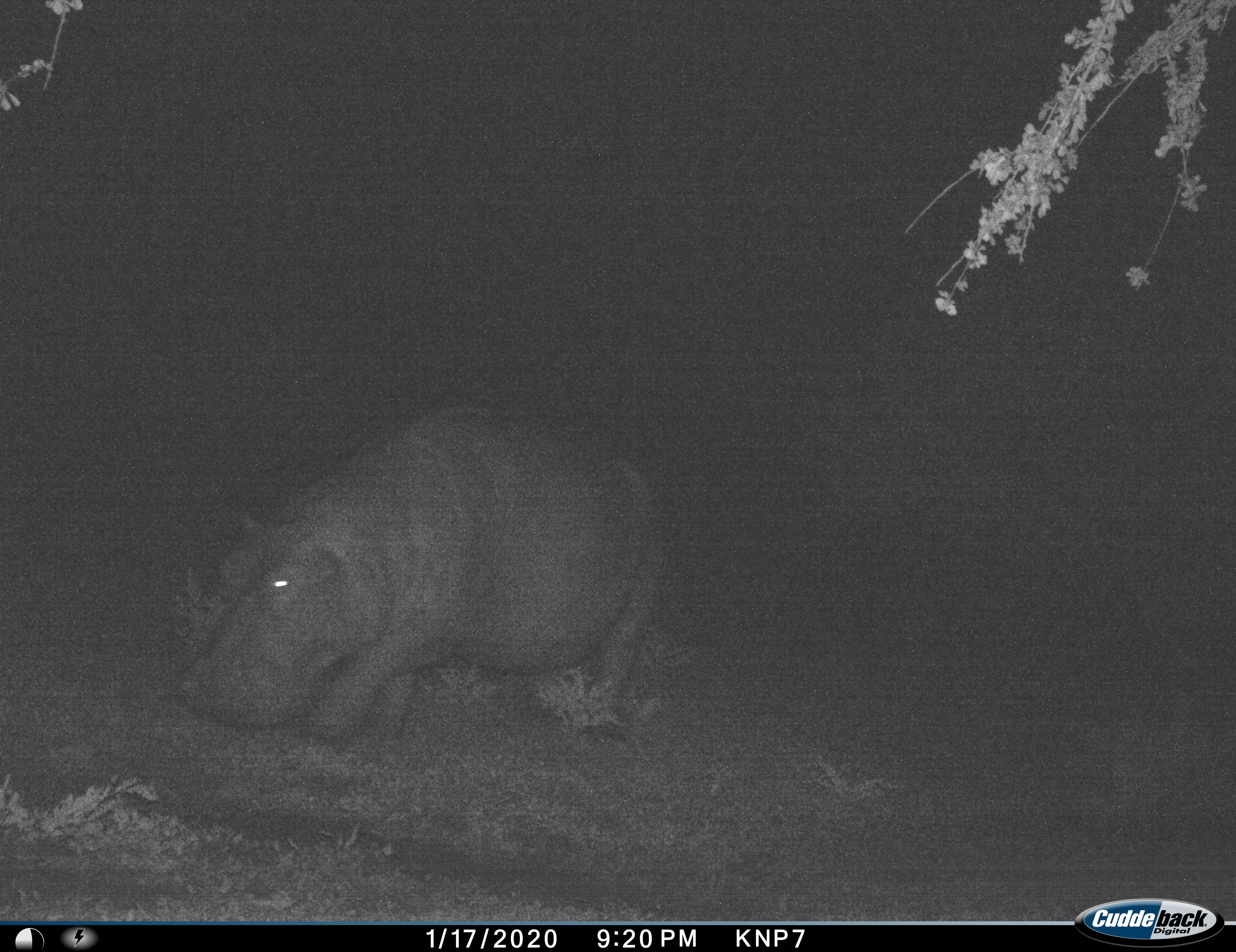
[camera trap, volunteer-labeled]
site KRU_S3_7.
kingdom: Animalia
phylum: Chordata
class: Mammalia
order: Artiodactyla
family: Hippopotamidae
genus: Hippopotamus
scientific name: Hippopotamus amphibius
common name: hippopotamus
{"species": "hippopotamus (Hippopotamus amphibius)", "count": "1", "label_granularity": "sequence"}